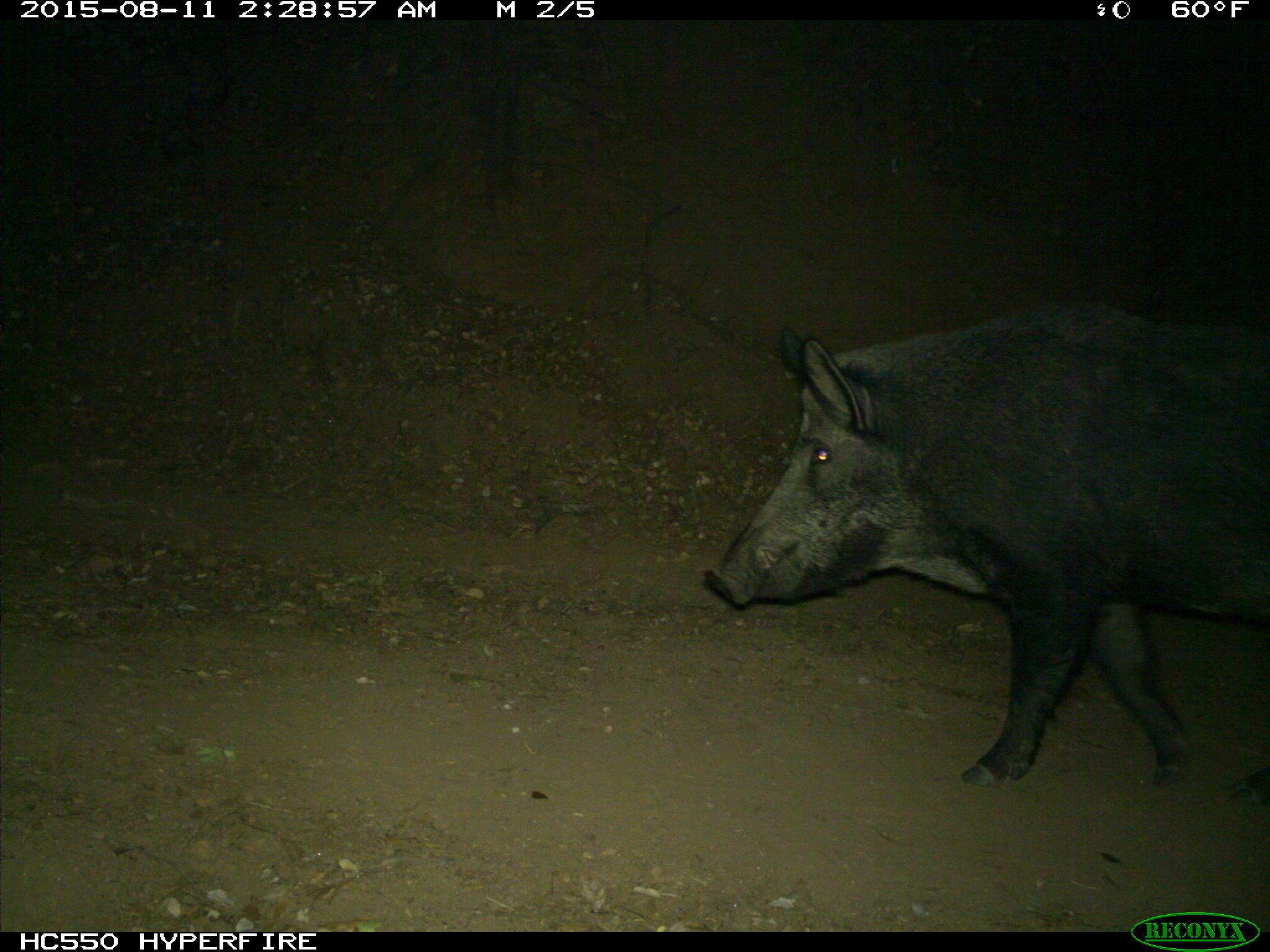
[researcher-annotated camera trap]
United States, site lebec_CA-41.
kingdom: Animalia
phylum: Chordata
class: Mammalia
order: Artiodactyla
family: Suidae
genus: Sus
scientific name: Sus scrofa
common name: wild boar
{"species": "Sus scrofa (wild boar)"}